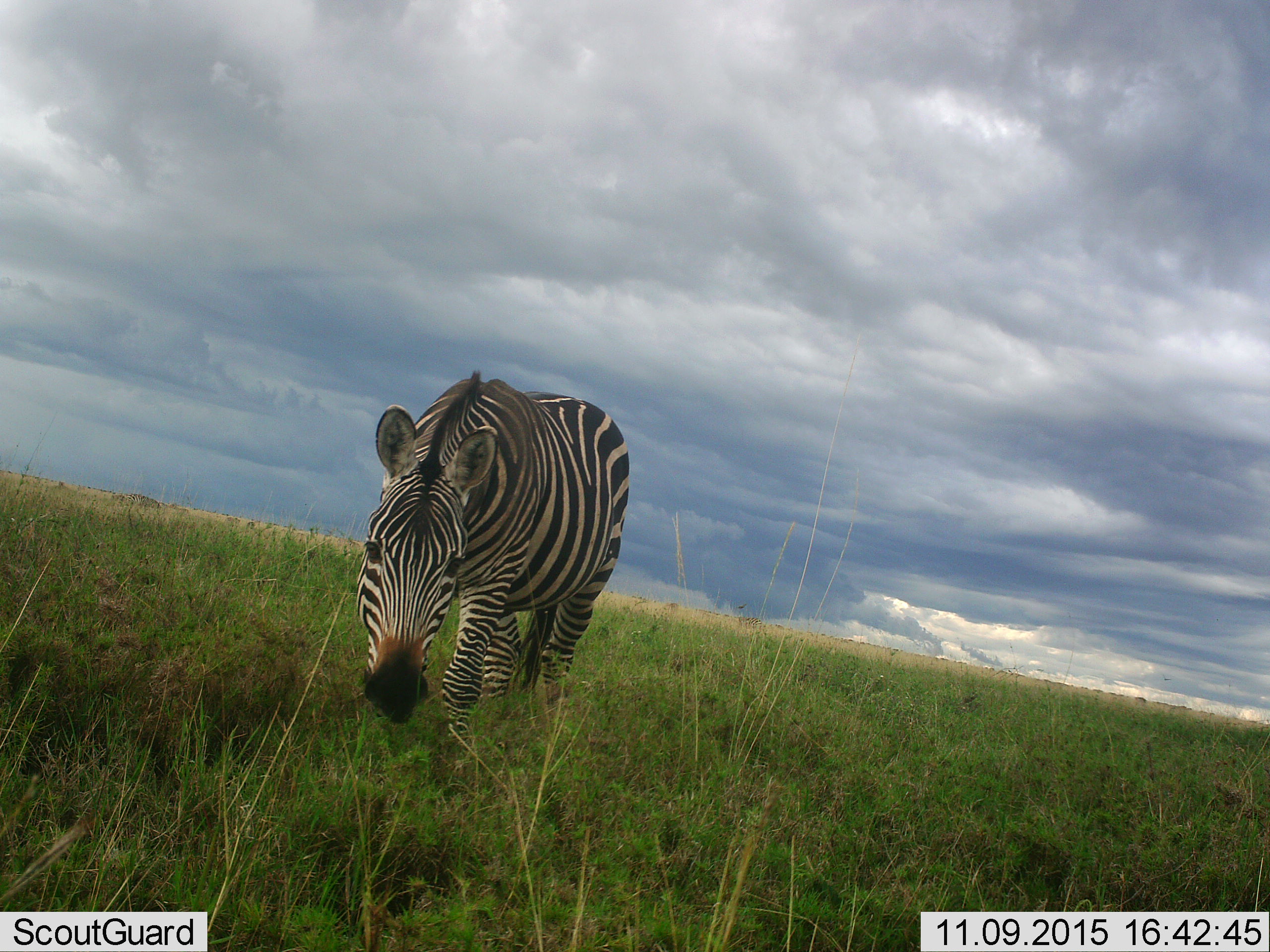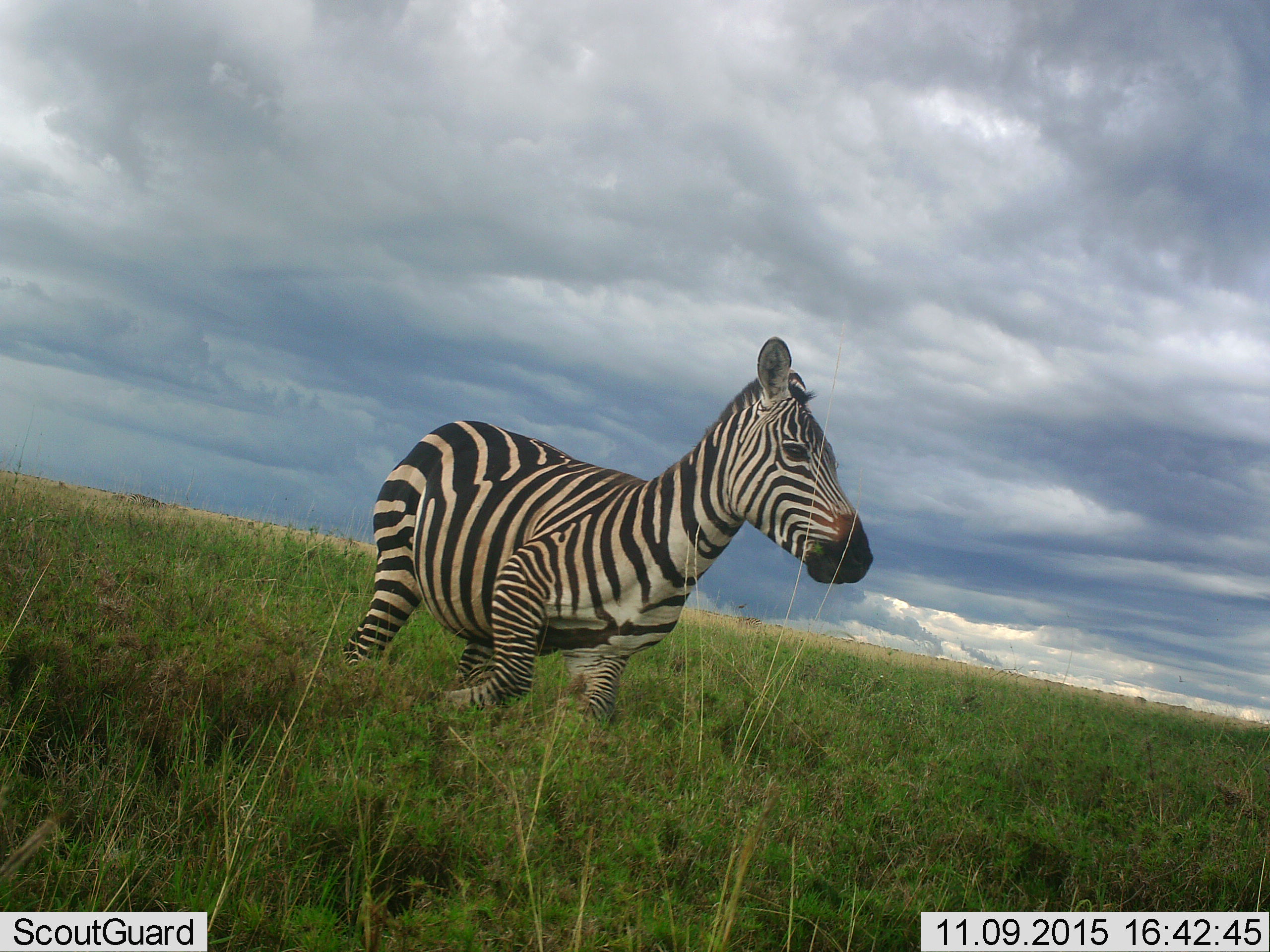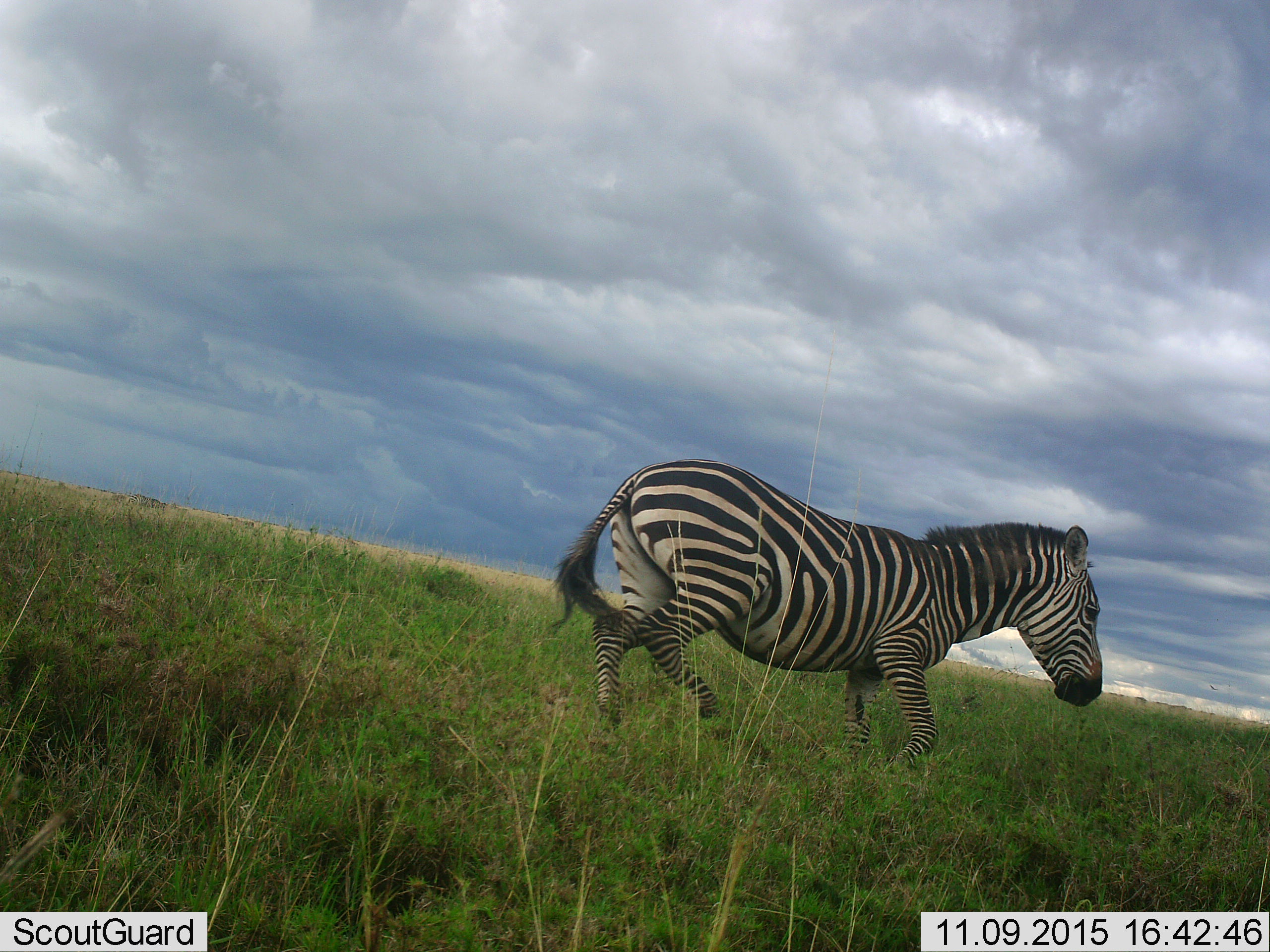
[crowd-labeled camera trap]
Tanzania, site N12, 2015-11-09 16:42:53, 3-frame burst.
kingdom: Animalia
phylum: Chordata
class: Mammalia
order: Perissodactyla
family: Equidae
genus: Equus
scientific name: Equus quagga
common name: plains zebra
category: zebra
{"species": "zebra (plains zebra) (Equus quagga)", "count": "1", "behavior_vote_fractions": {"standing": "11%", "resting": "0%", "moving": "78%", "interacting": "22%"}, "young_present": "0%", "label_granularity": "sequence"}